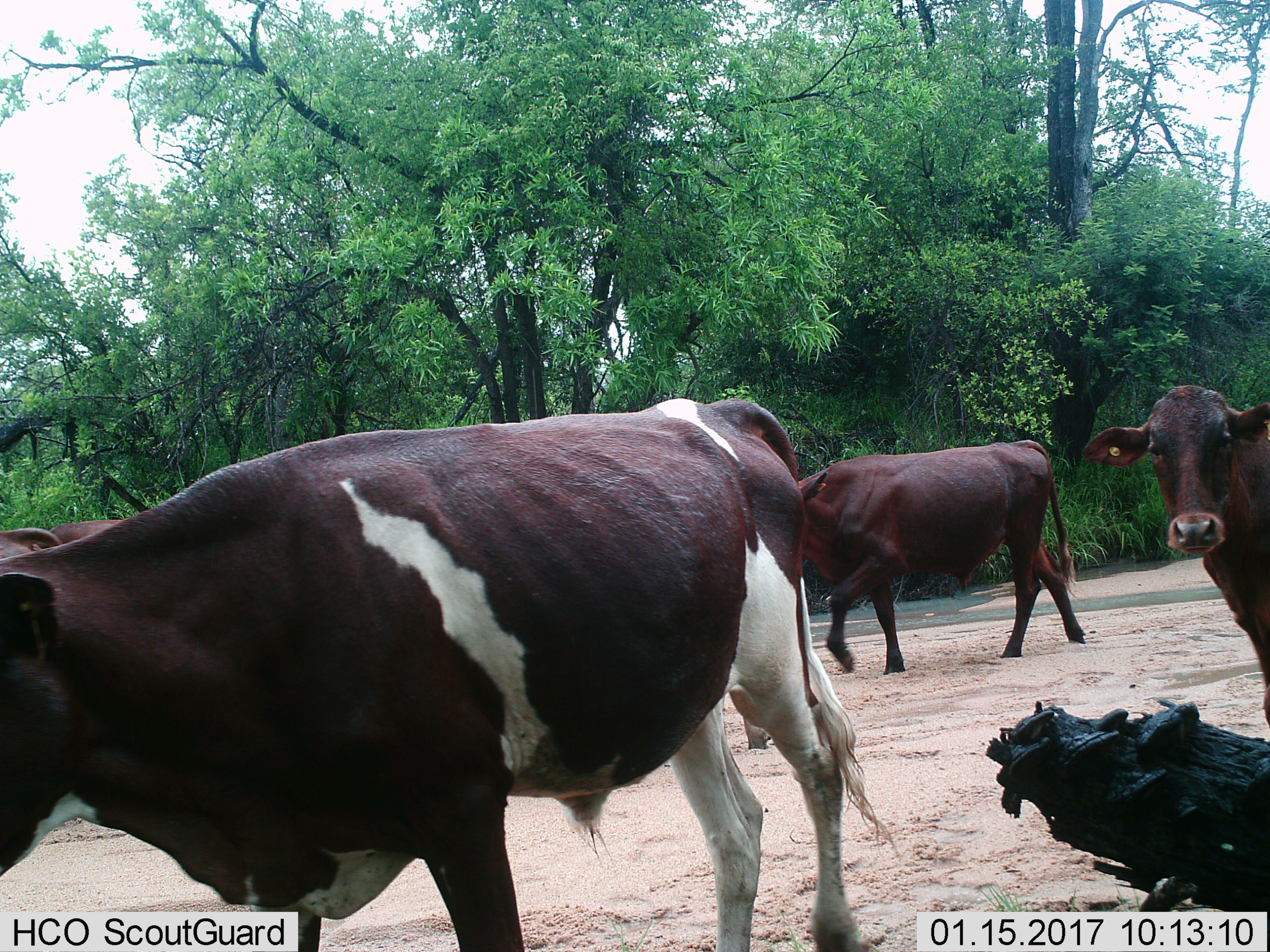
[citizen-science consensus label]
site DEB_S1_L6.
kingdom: Animalia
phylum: Chordata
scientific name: Vertebrata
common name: domestic animal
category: domesticanimal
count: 4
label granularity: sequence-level